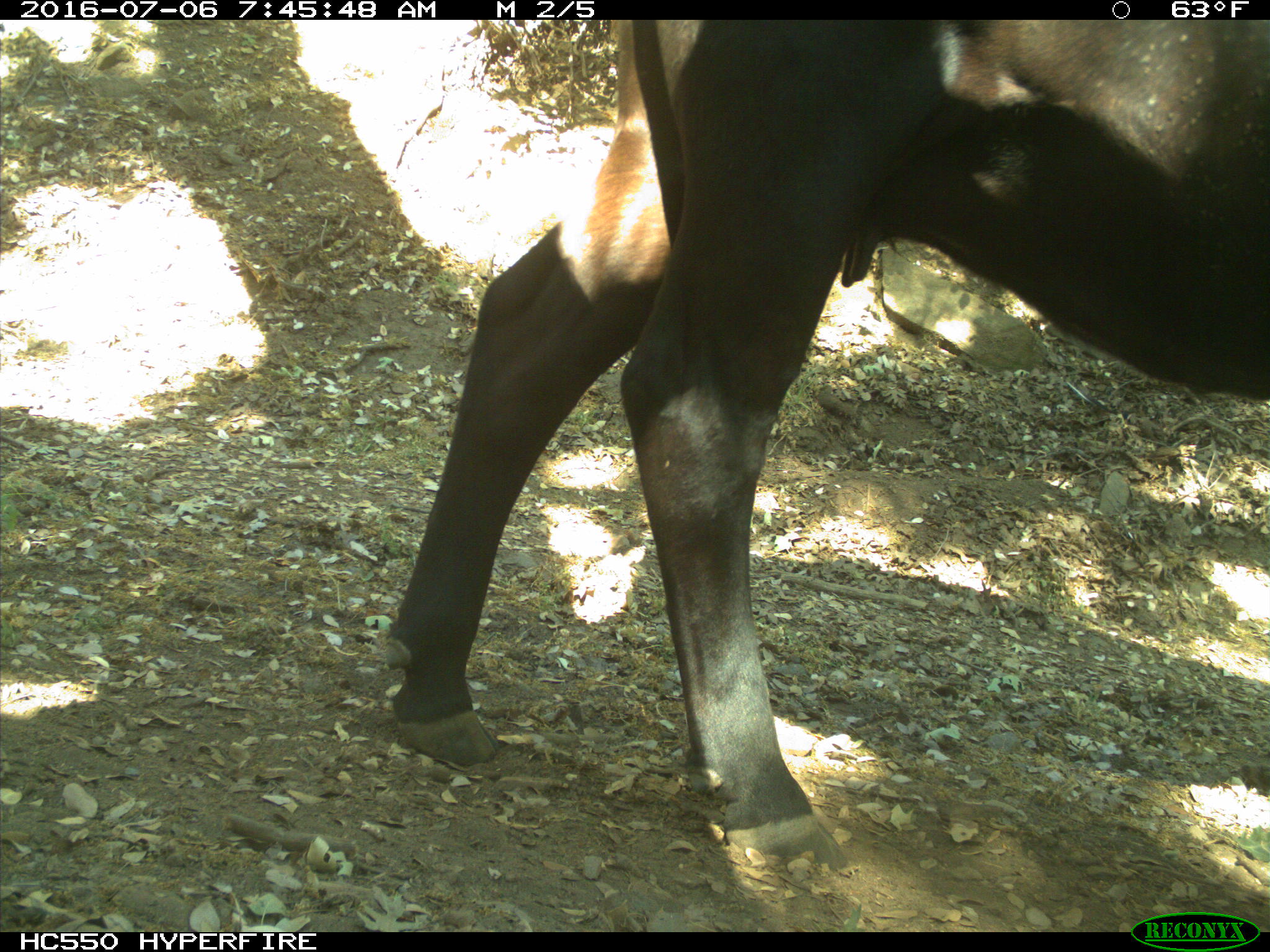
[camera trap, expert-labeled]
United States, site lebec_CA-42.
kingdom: Animalia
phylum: Chordata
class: Mammalia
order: Artiodactyla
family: Bovidae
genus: Bos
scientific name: Bos taurus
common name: domestic cow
Bos taurus (domestic cow).